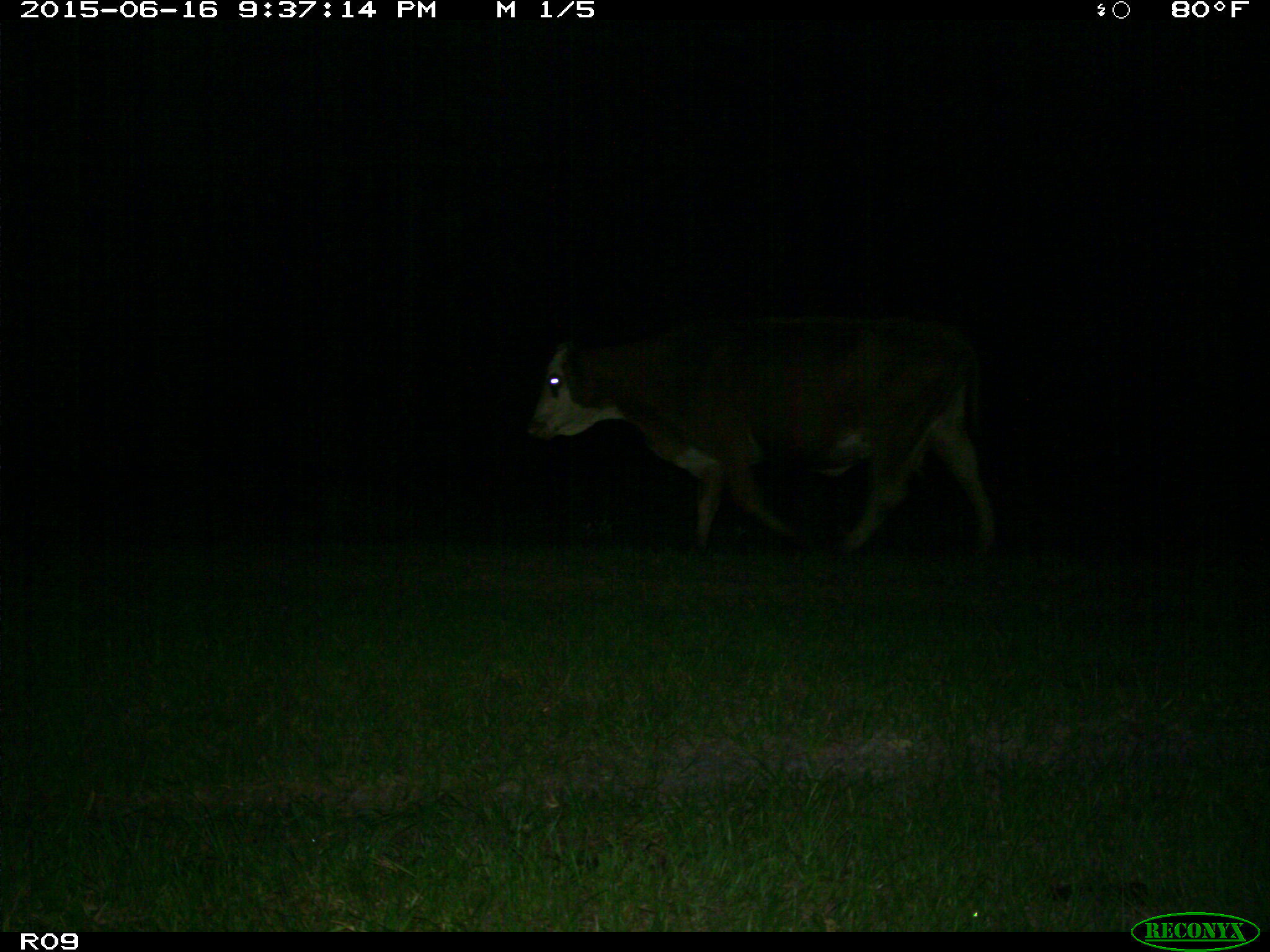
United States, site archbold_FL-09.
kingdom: Animalia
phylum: Chordata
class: Mammalia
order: Artiodactyla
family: Bovidae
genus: Bos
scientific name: Bos taurus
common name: domestic cow